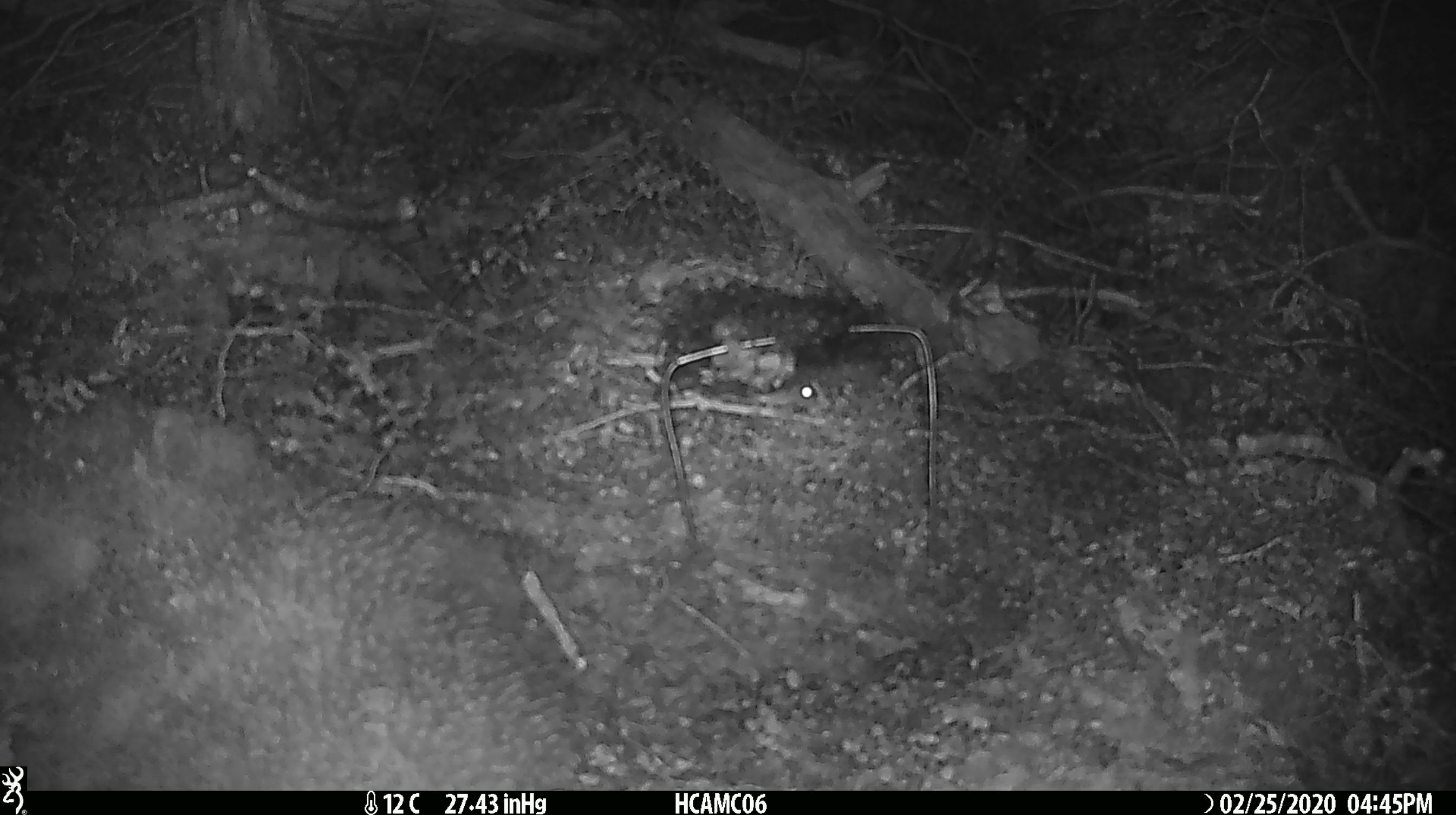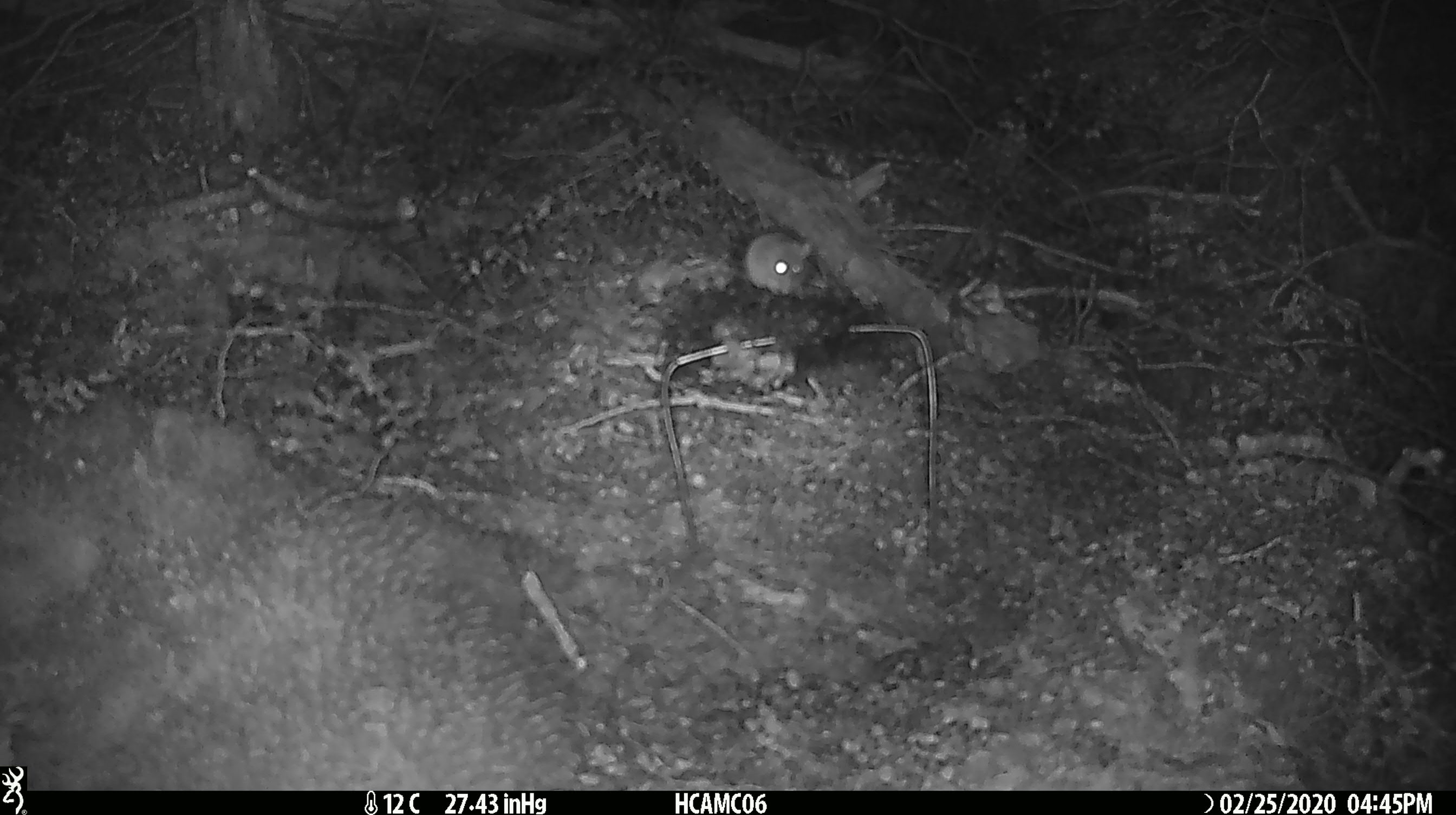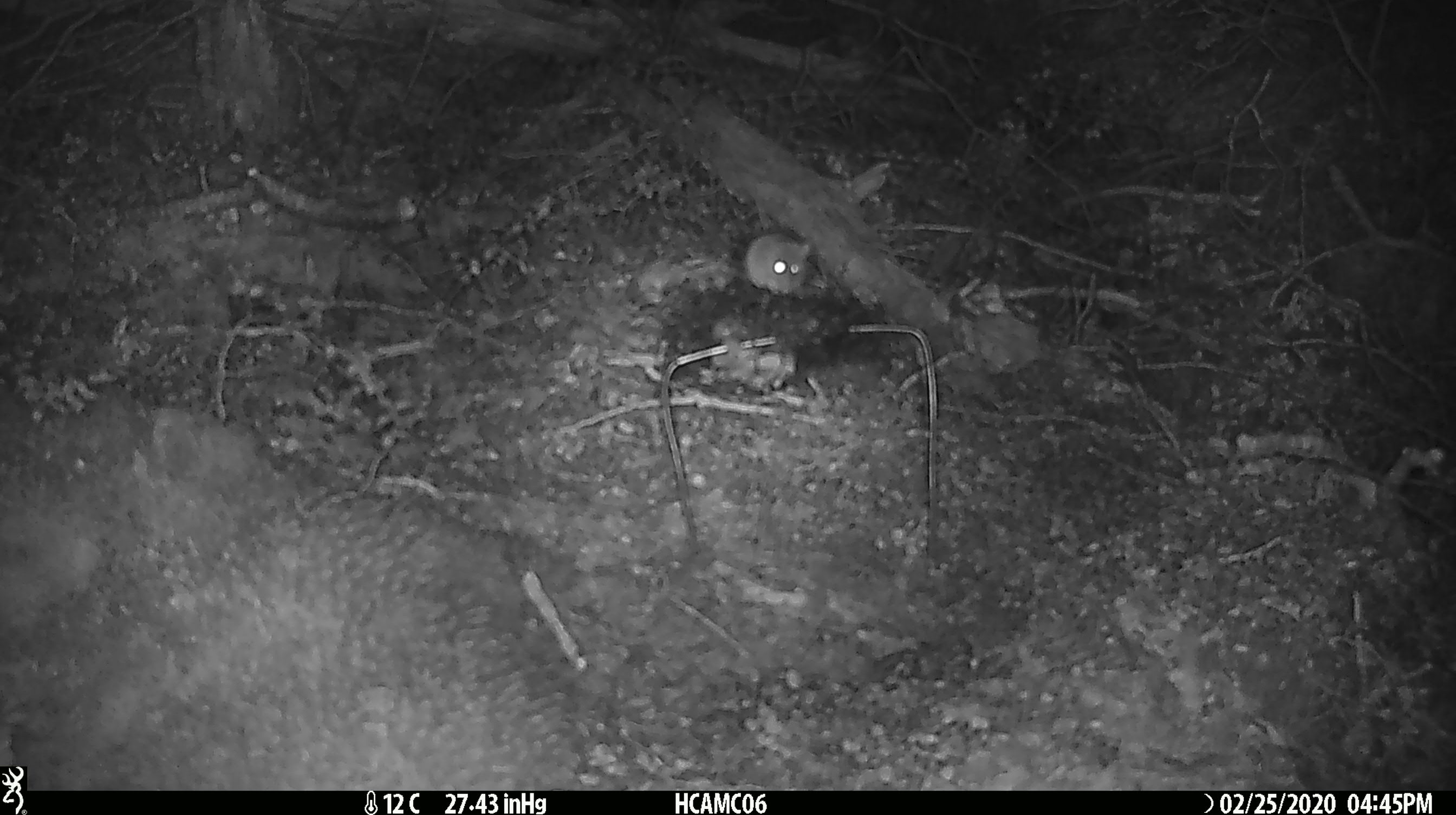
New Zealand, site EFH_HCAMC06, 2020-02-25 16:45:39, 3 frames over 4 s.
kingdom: Animalia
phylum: Chordata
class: Mammalia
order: Rodentia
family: Muridae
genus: Mus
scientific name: Mus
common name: mouse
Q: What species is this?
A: Mouse (Mus).